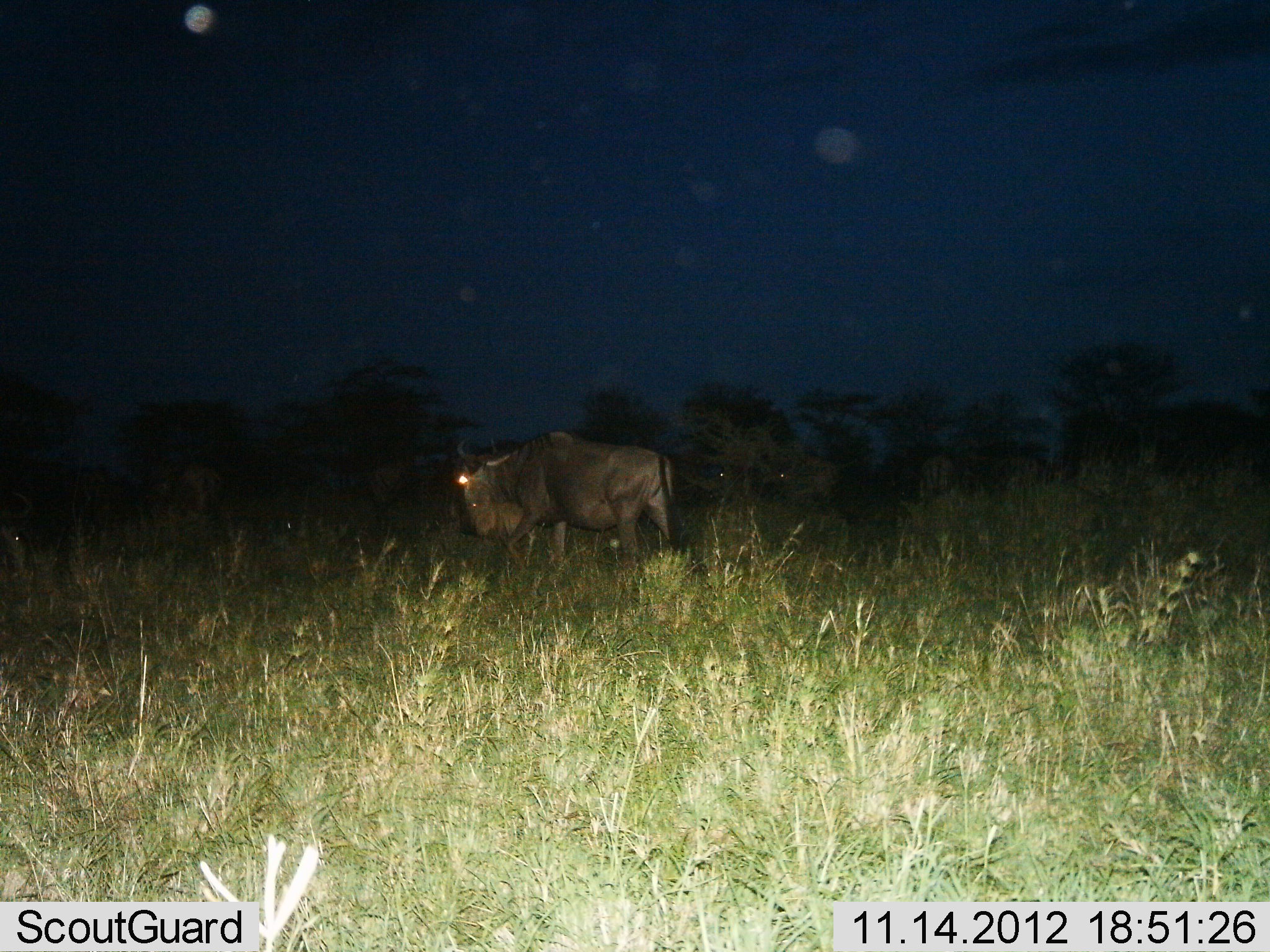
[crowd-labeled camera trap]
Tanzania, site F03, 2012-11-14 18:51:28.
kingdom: Animalia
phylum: Chordata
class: Mammalia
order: Artiodactyla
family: Bovidae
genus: Connochaetes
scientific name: Connochaetes taurinus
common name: blue wildebeest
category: wildebeest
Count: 1.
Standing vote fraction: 36%.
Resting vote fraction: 0%.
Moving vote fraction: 73%.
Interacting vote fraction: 0%.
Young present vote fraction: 0%.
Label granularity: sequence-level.